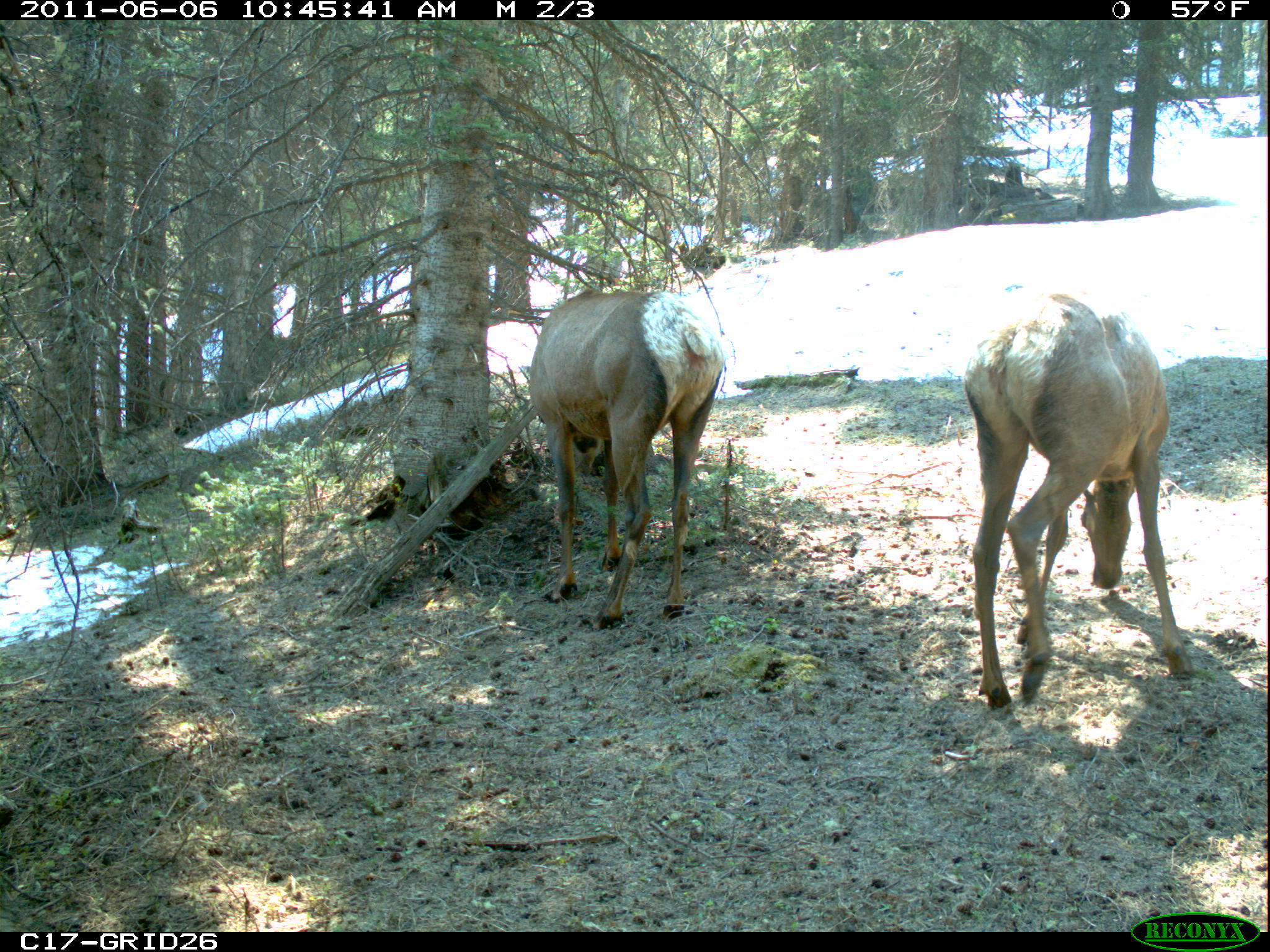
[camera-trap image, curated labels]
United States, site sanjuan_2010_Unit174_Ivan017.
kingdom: Animalia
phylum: Chordata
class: Mammalia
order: Artiodactyla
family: Cervidae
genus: Cervus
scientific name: Cervus elaphus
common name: red deer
Cervus elaphus (red deer).